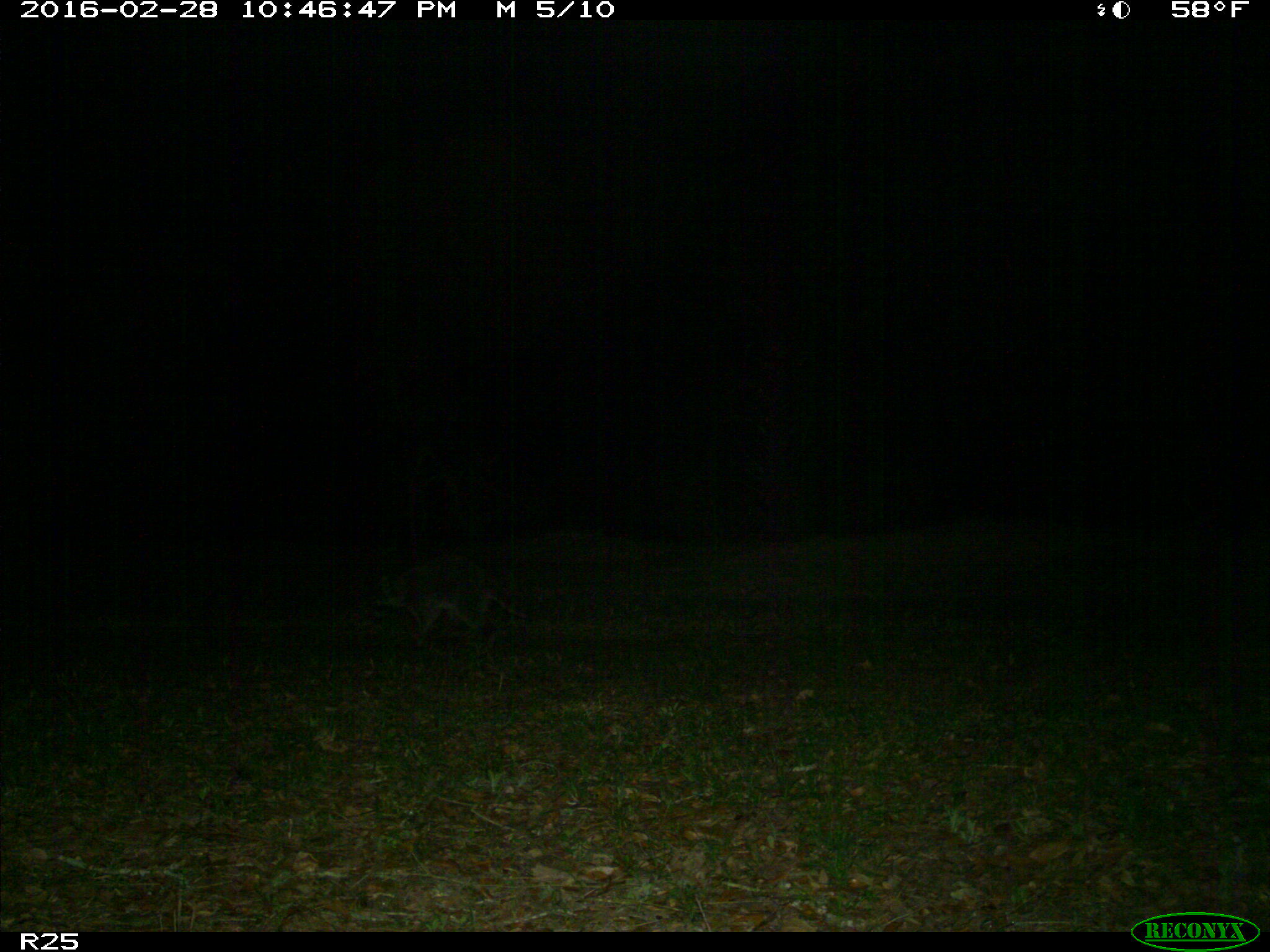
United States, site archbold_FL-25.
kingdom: Animalia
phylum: Chordata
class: Mammalia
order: Carnivora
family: Procyonidae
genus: Procyon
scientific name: Procyon lotor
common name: common raccoon